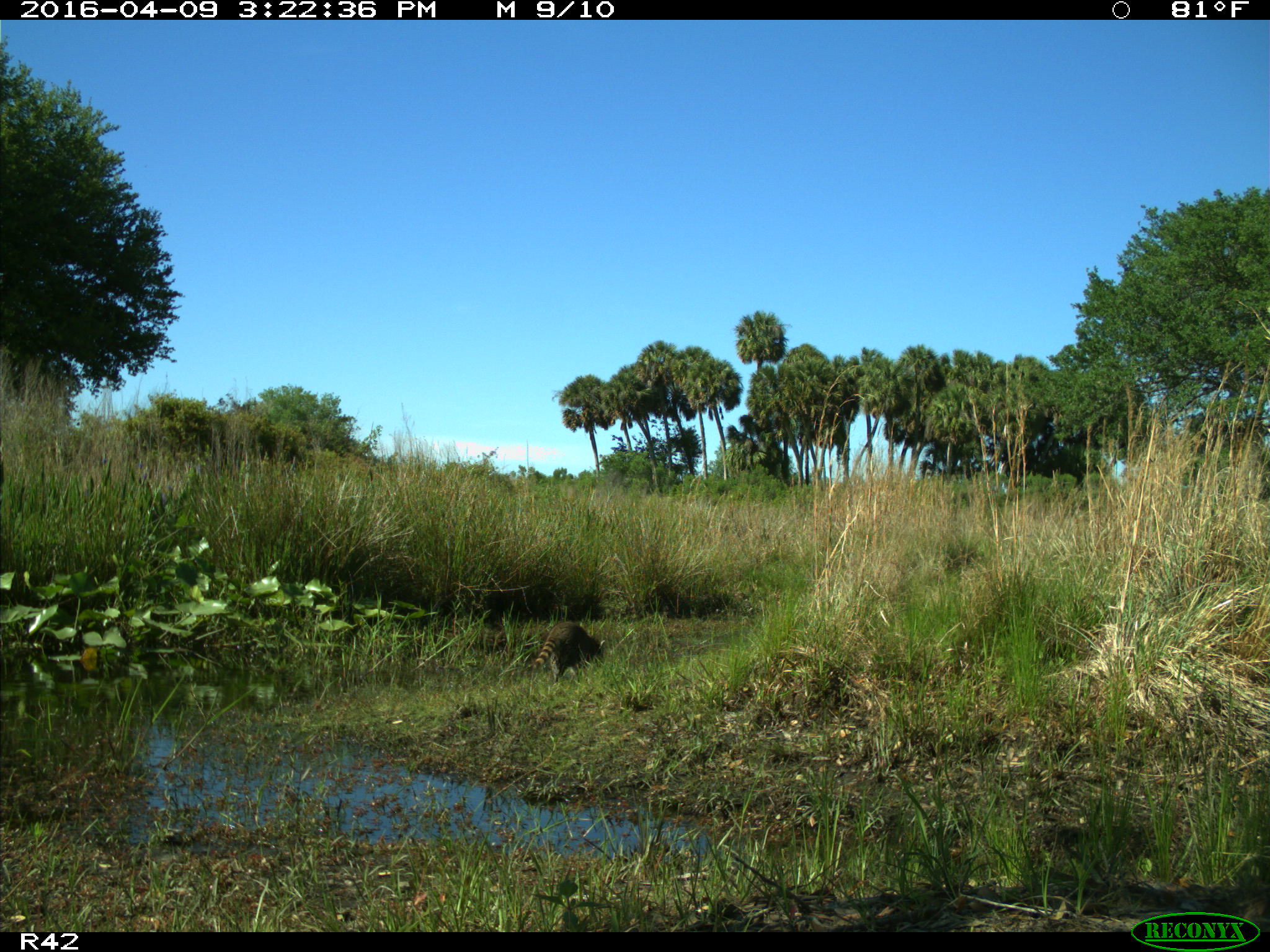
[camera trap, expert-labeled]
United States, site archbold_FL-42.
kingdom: Animalia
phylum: Chordata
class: Mammalia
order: Carnivora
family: Procyonidae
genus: Procyon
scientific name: Procyon lotor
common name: common raccoon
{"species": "Procyon lotor (common raccoon)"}